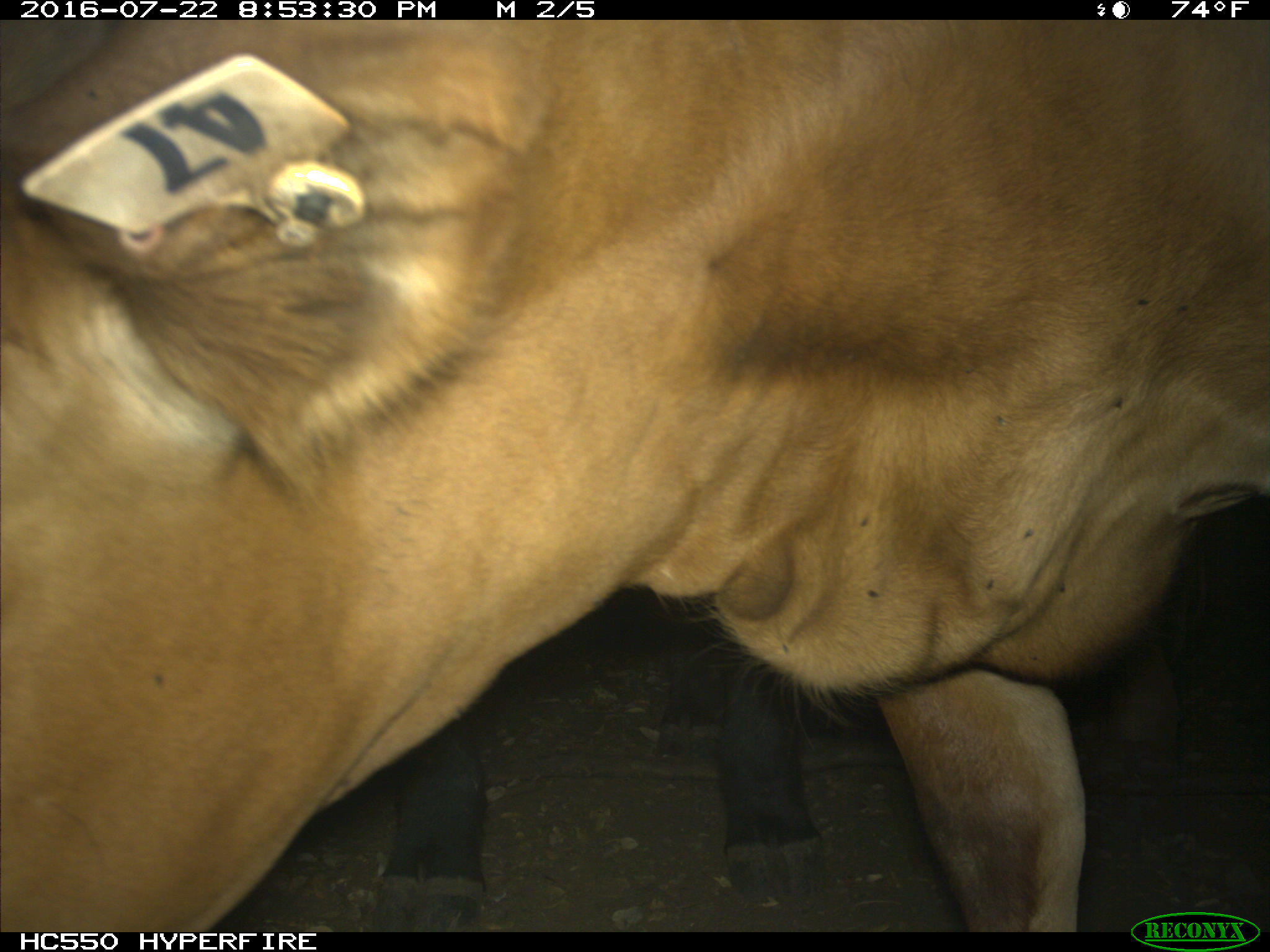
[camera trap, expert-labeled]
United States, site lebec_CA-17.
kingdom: Animalia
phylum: Chordata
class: Mammalia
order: Artiodactyla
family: Bovidae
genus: Bos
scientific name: Bos taurus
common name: domestic cow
Bos taurus (domestic cow).